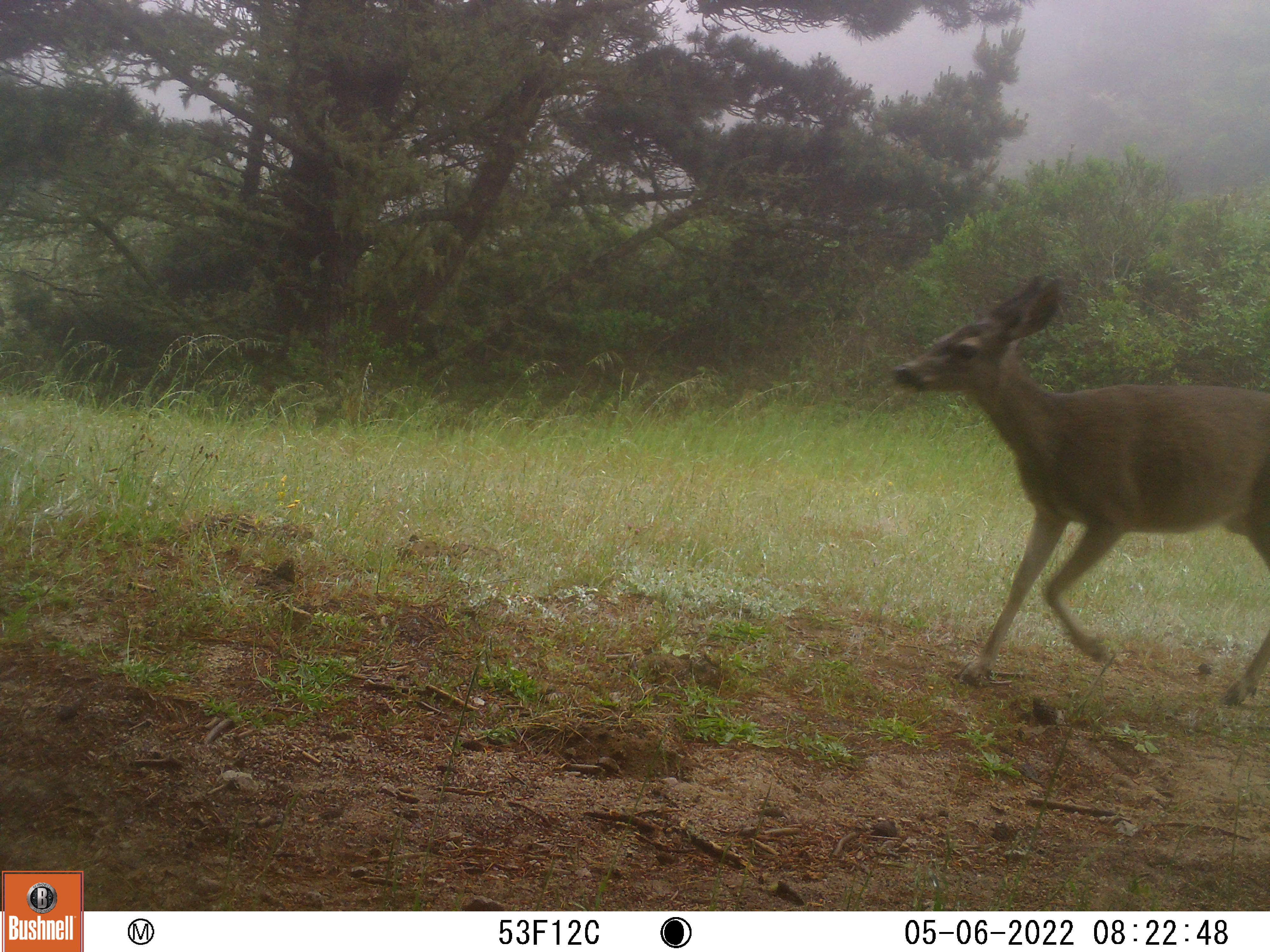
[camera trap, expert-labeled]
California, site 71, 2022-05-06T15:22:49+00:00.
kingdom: Animalia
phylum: Chordata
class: Mammalia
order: Artiodactyla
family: Cervidae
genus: Odocoileus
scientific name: Odocoileus hemionus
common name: mule deer